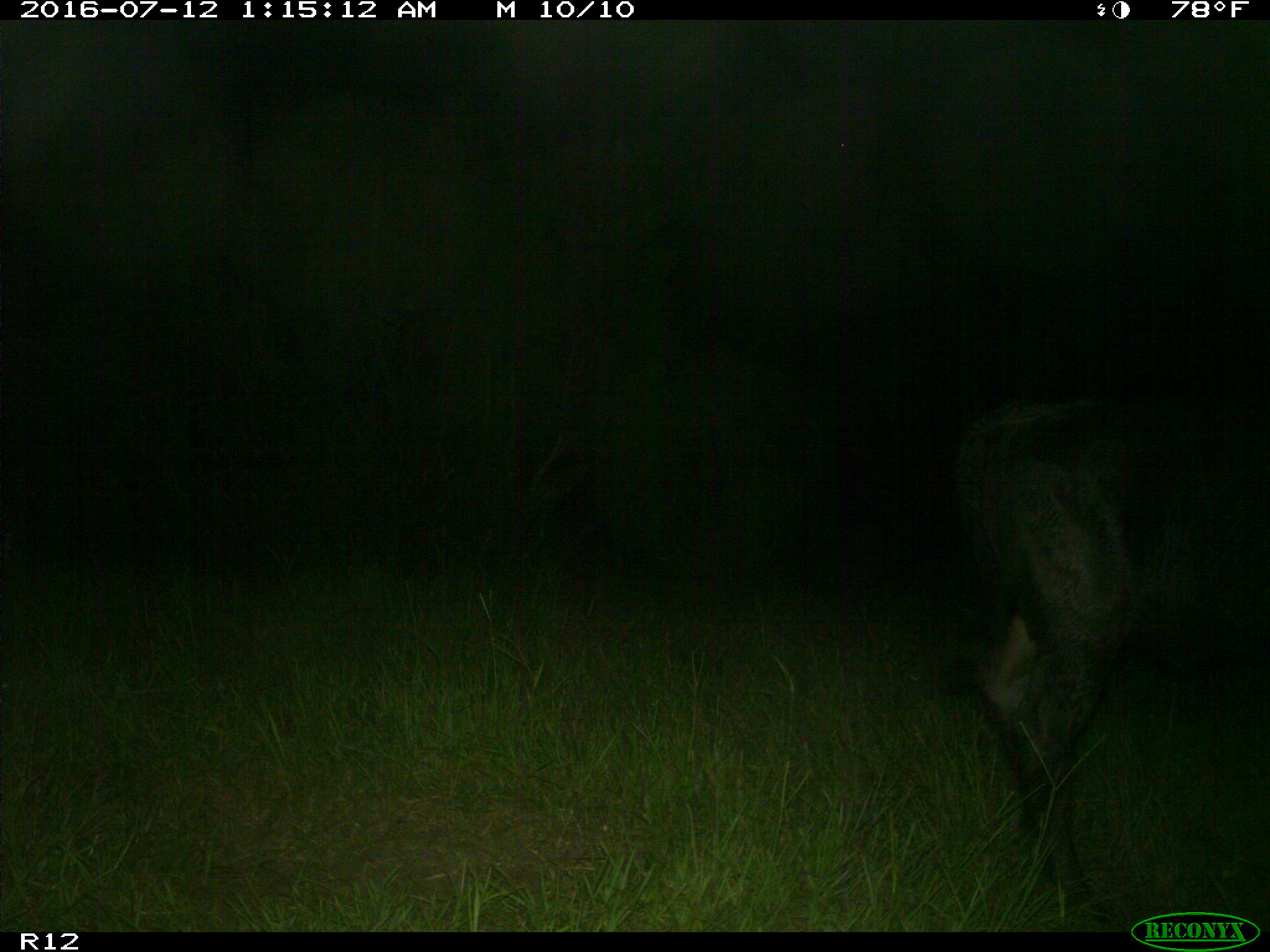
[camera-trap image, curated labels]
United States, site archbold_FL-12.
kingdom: Animalia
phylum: Chordata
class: Mammalia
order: Artiodactyla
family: Bovidae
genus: Bos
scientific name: Bos taurus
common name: domestic cow